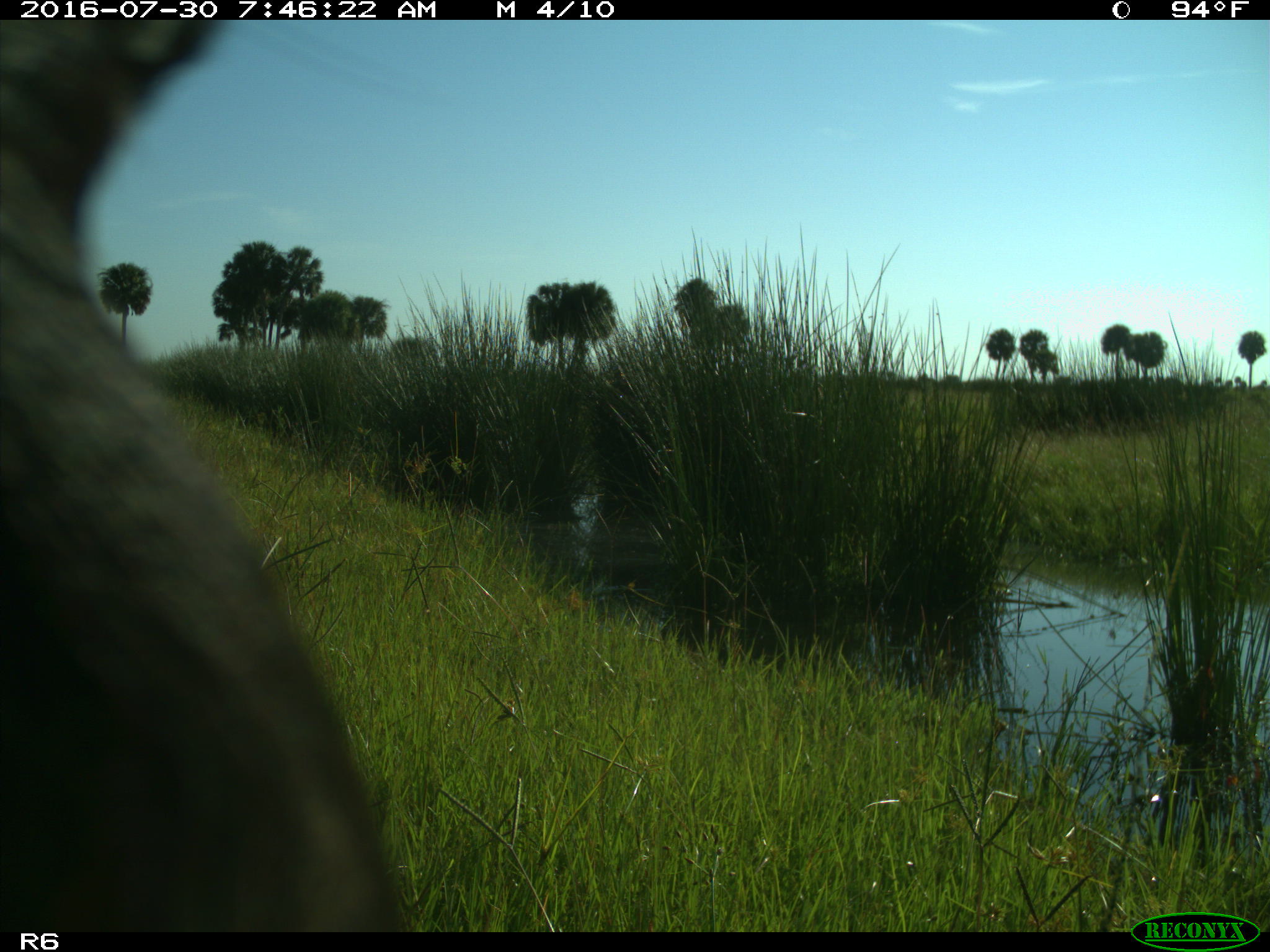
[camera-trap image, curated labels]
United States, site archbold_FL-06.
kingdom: Animalia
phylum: Chordata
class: Mammalia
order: Artiodactyla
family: Bovidae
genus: Bos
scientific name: Bos taurus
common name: domestic cow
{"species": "Bos taurus (domestic cow)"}